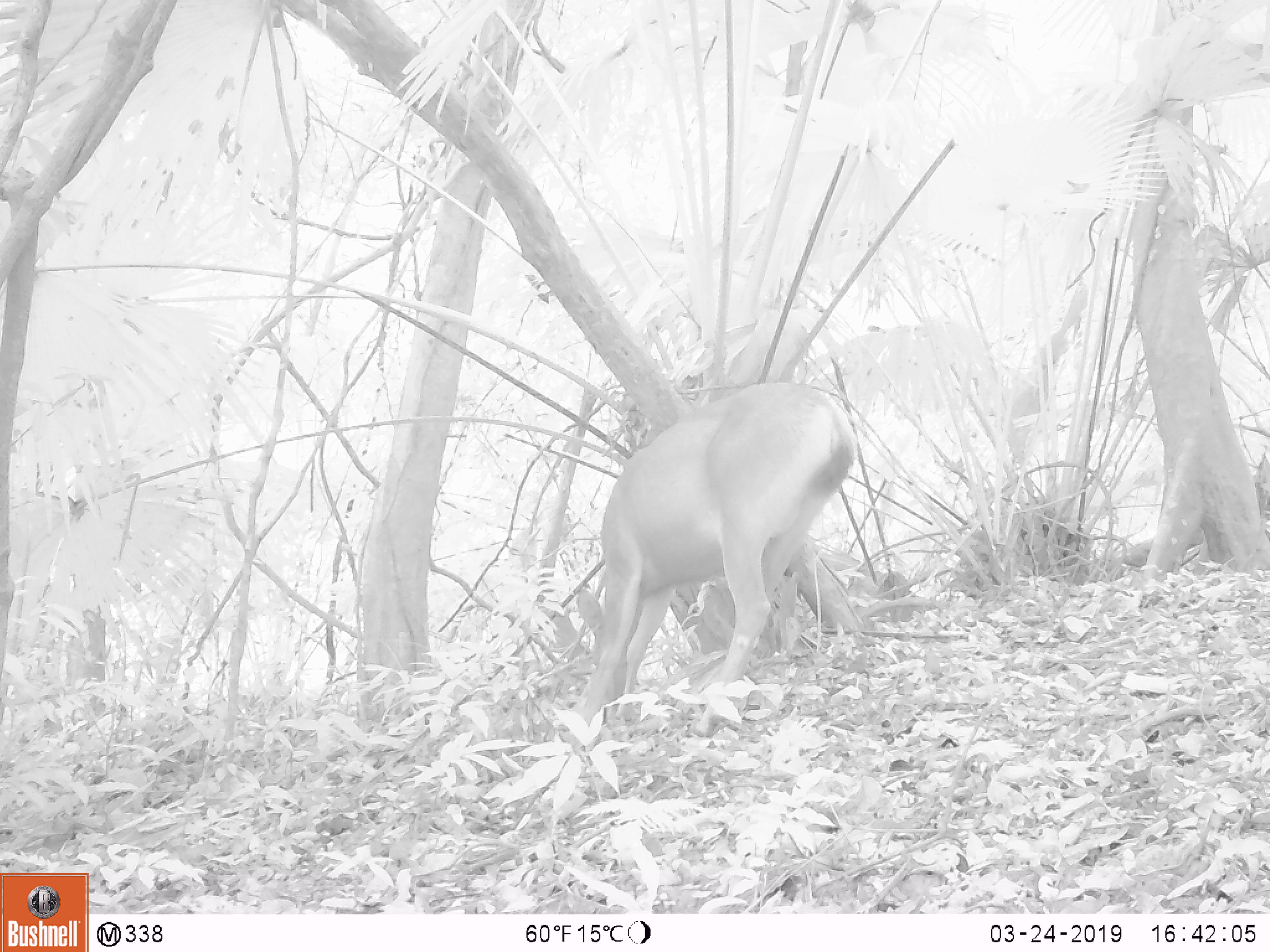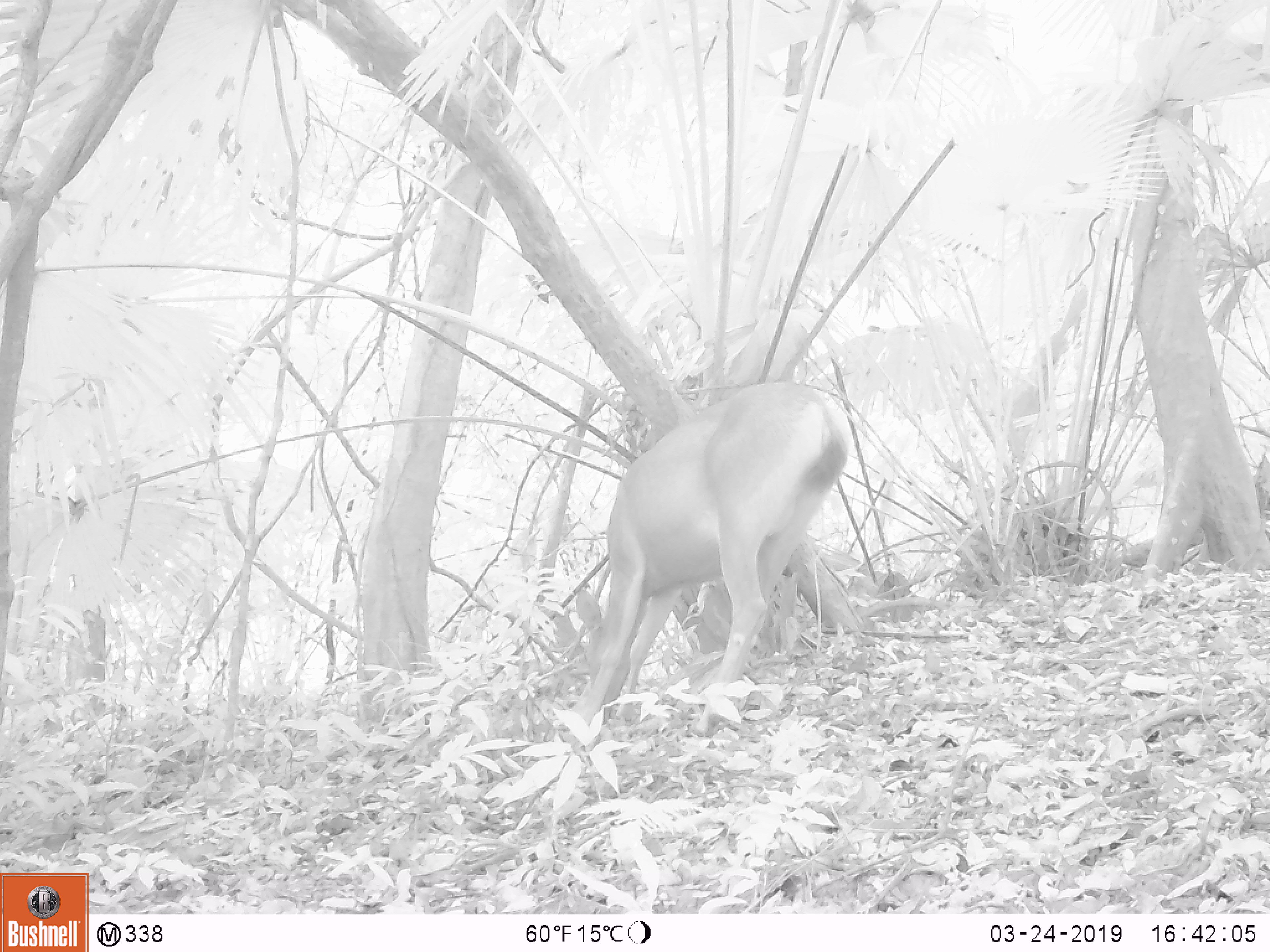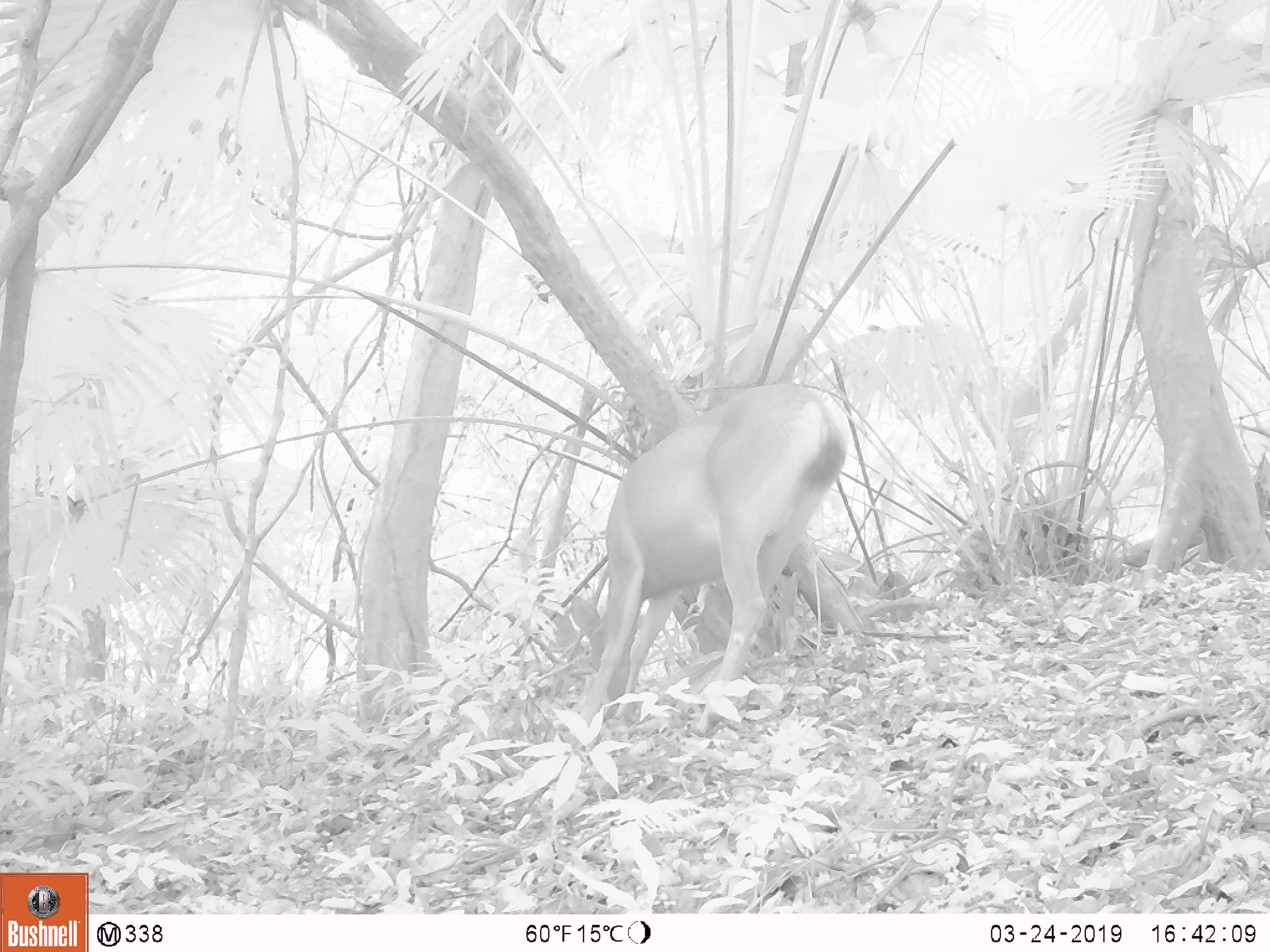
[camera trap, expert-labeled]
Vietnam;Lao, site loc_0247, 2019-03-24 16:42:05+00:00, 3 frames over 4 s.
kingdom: Animalia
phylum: Chordata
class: Mammalia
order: Artiodactyla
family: Cervidae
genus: Rusa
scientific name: Rusa unicolor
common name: sambar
Sambar (Rusa unicolor). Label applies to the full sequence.